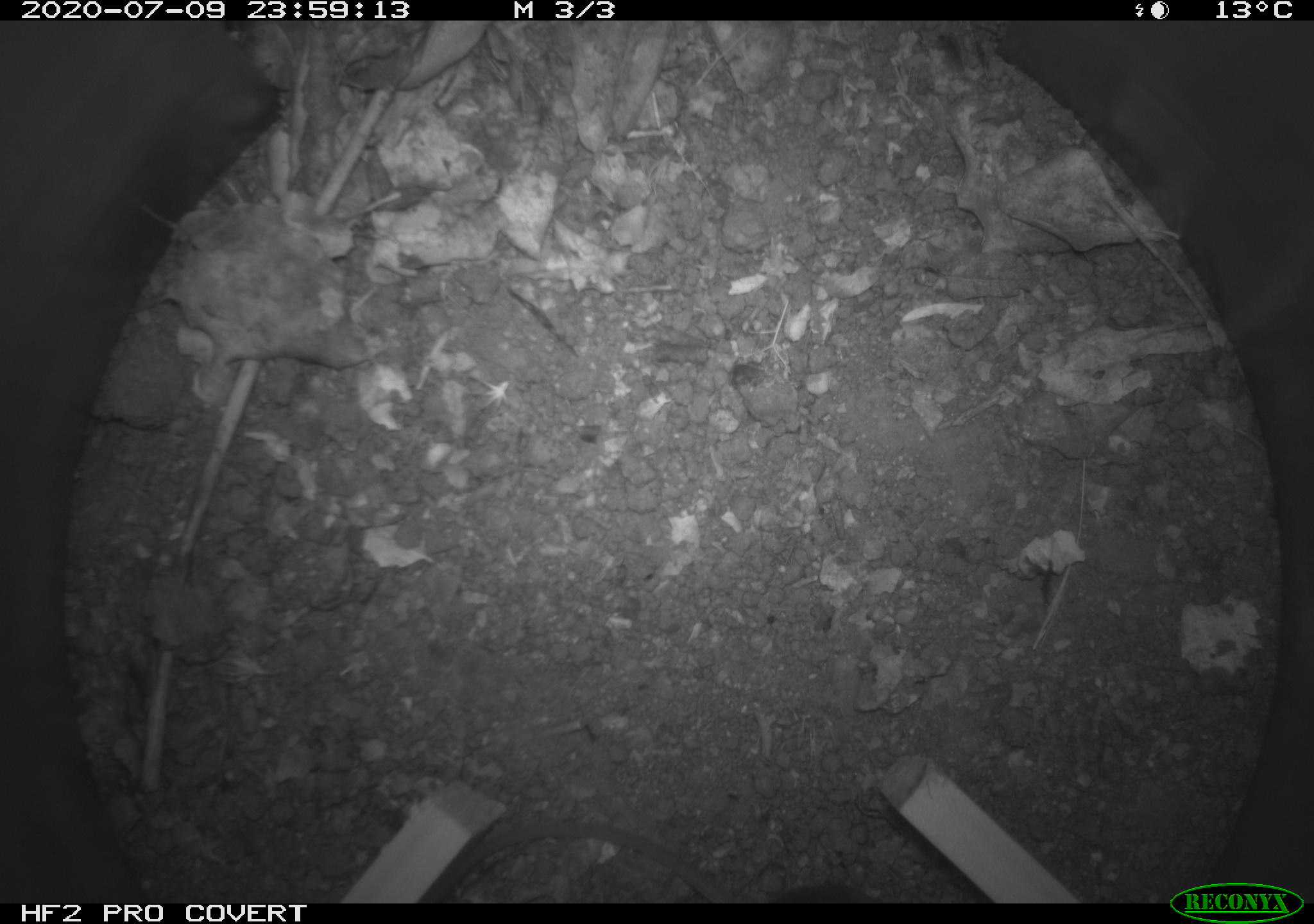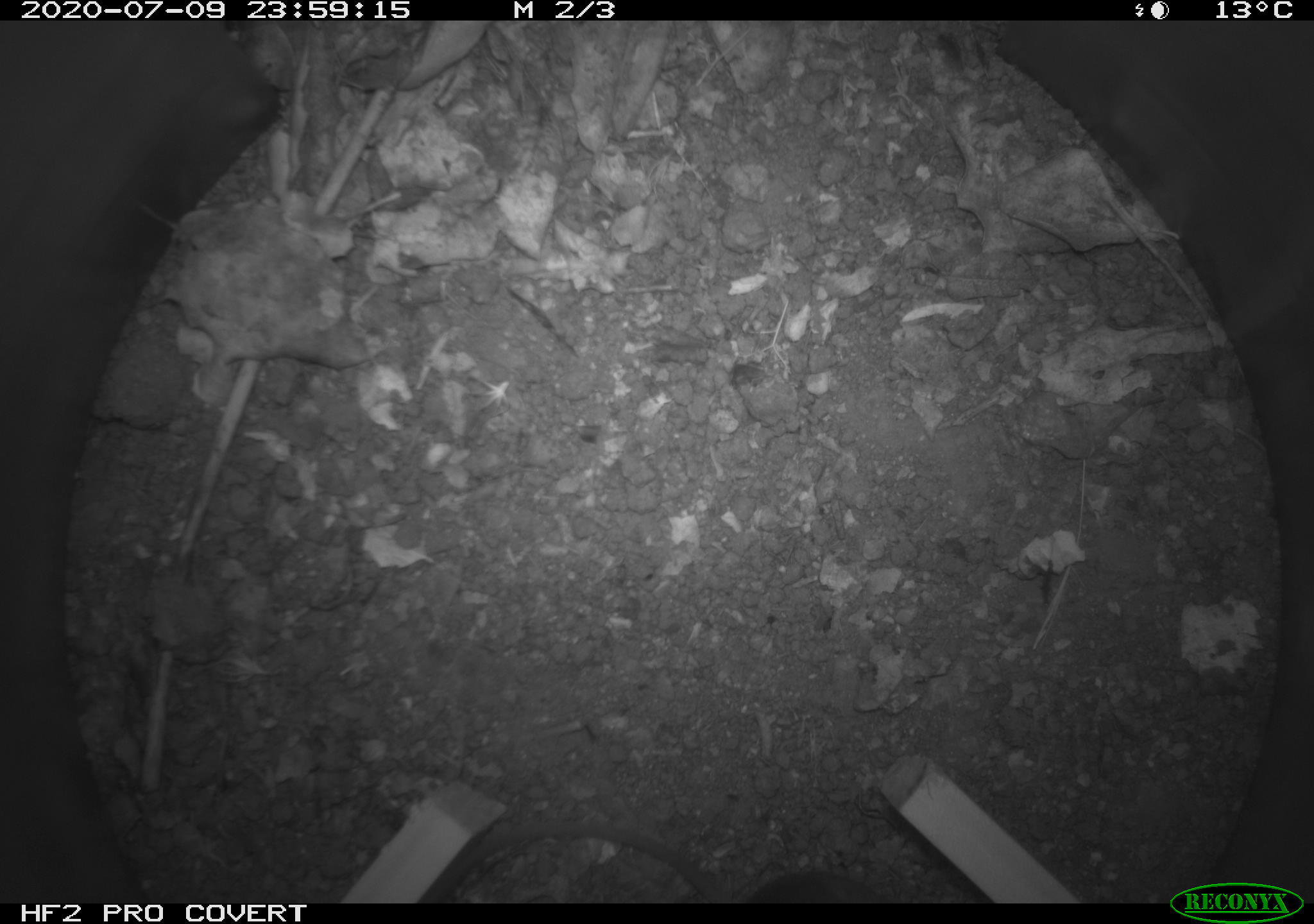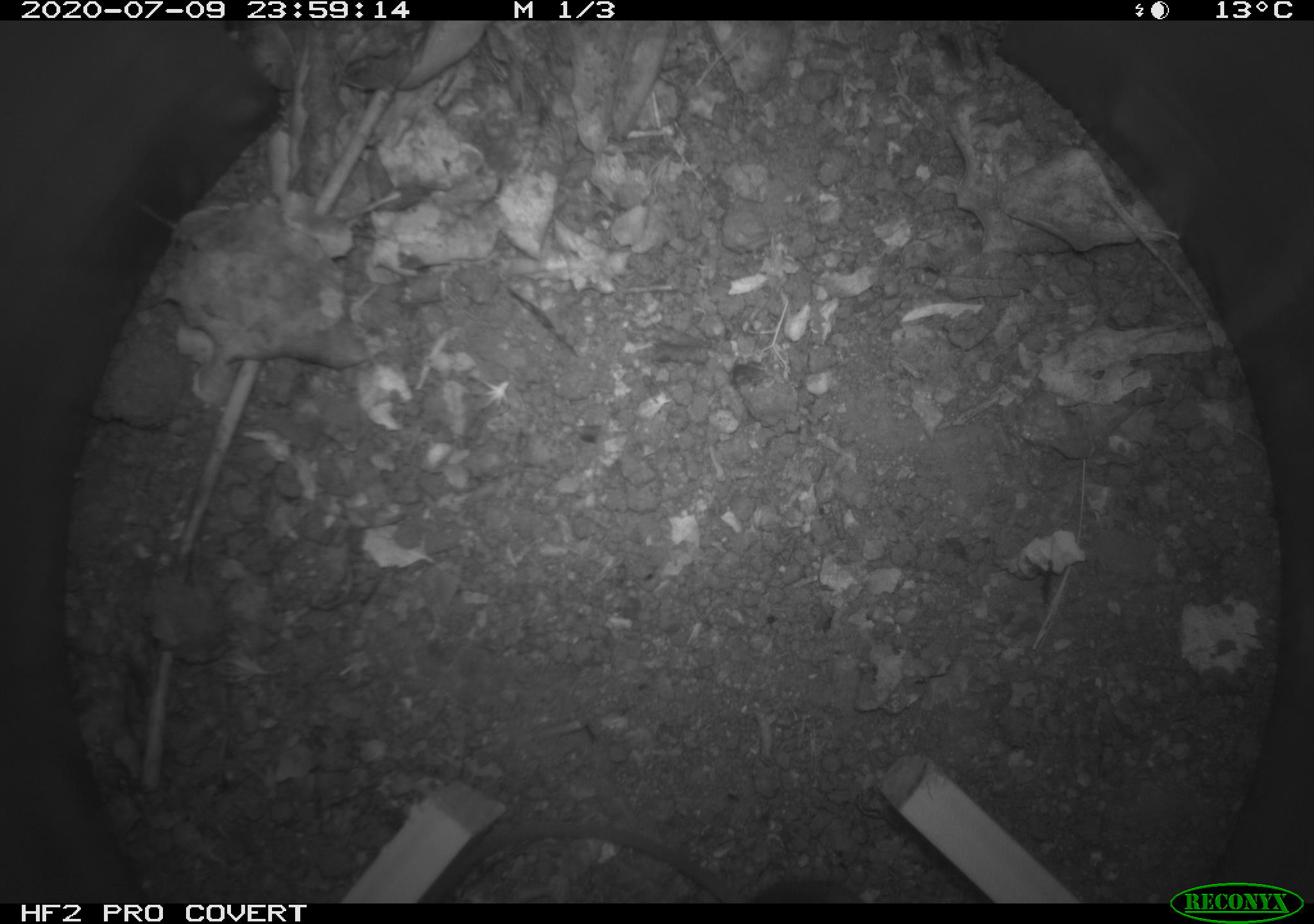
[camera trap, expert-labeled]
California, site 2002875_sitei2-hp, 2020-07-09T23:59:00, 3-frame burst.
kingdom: Animalia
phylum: Chordata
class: Mammalia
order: Rodentia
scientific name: Rodentia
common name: rodent